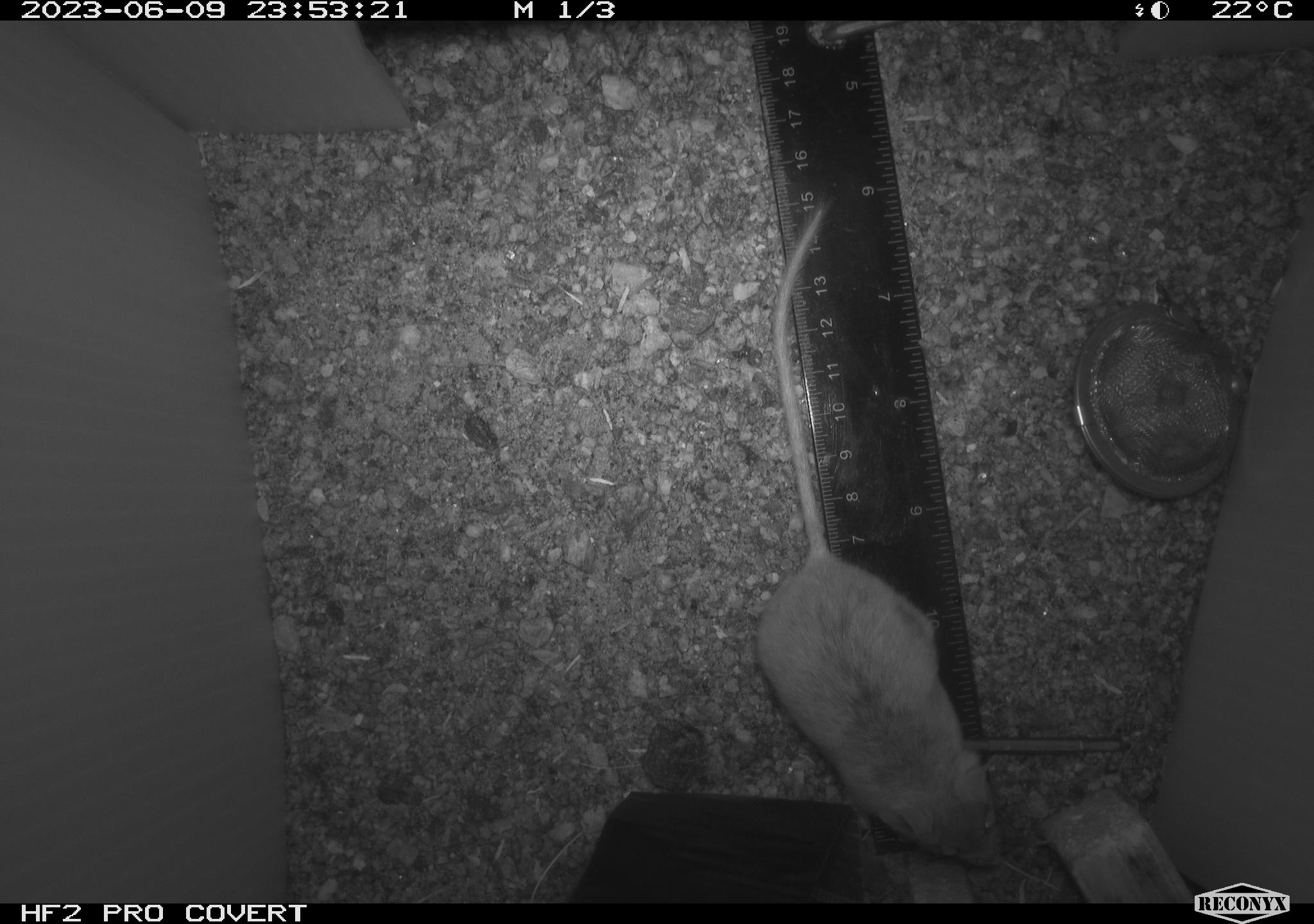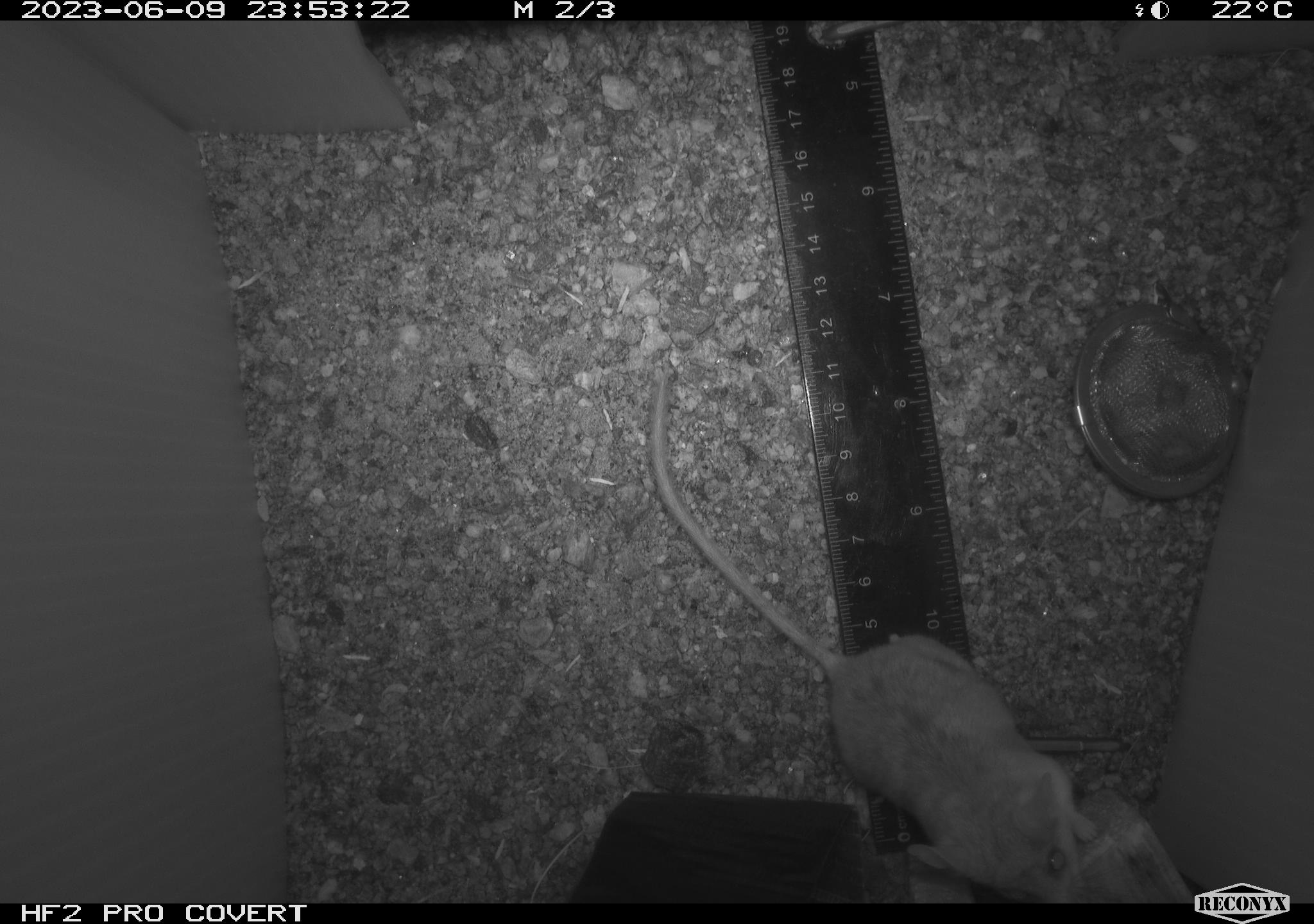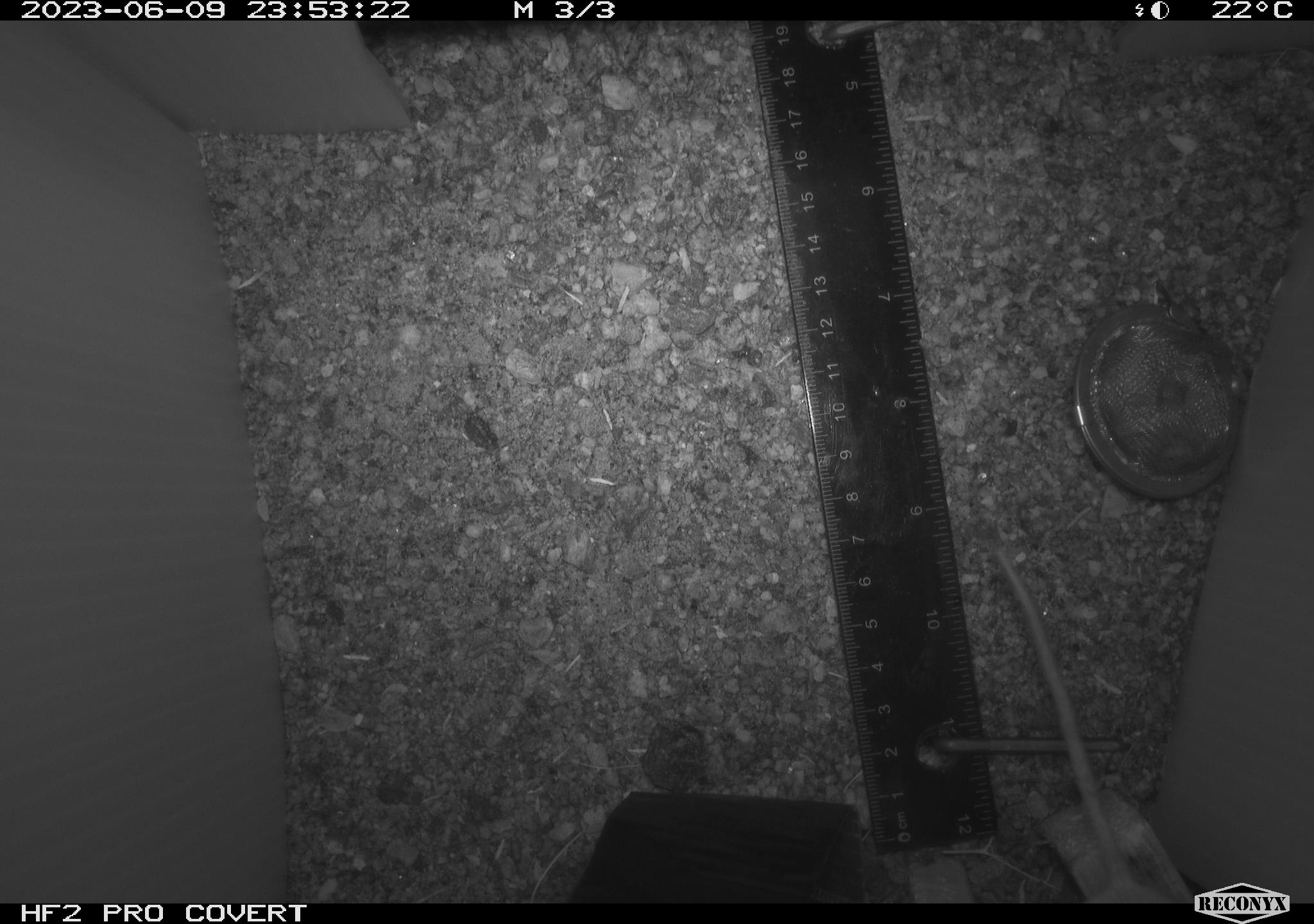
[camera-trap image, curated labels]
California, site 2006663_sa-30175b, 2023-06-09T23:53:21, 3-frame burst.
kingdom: Animalia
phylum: Chordata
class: Mammalia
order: Rodentia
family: Cricetidae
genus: Peromyscus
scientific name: Peromyscus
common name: deer mice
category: peromyscus species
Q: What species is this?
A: Peromyscus species (deer mice) (Peromyscus).